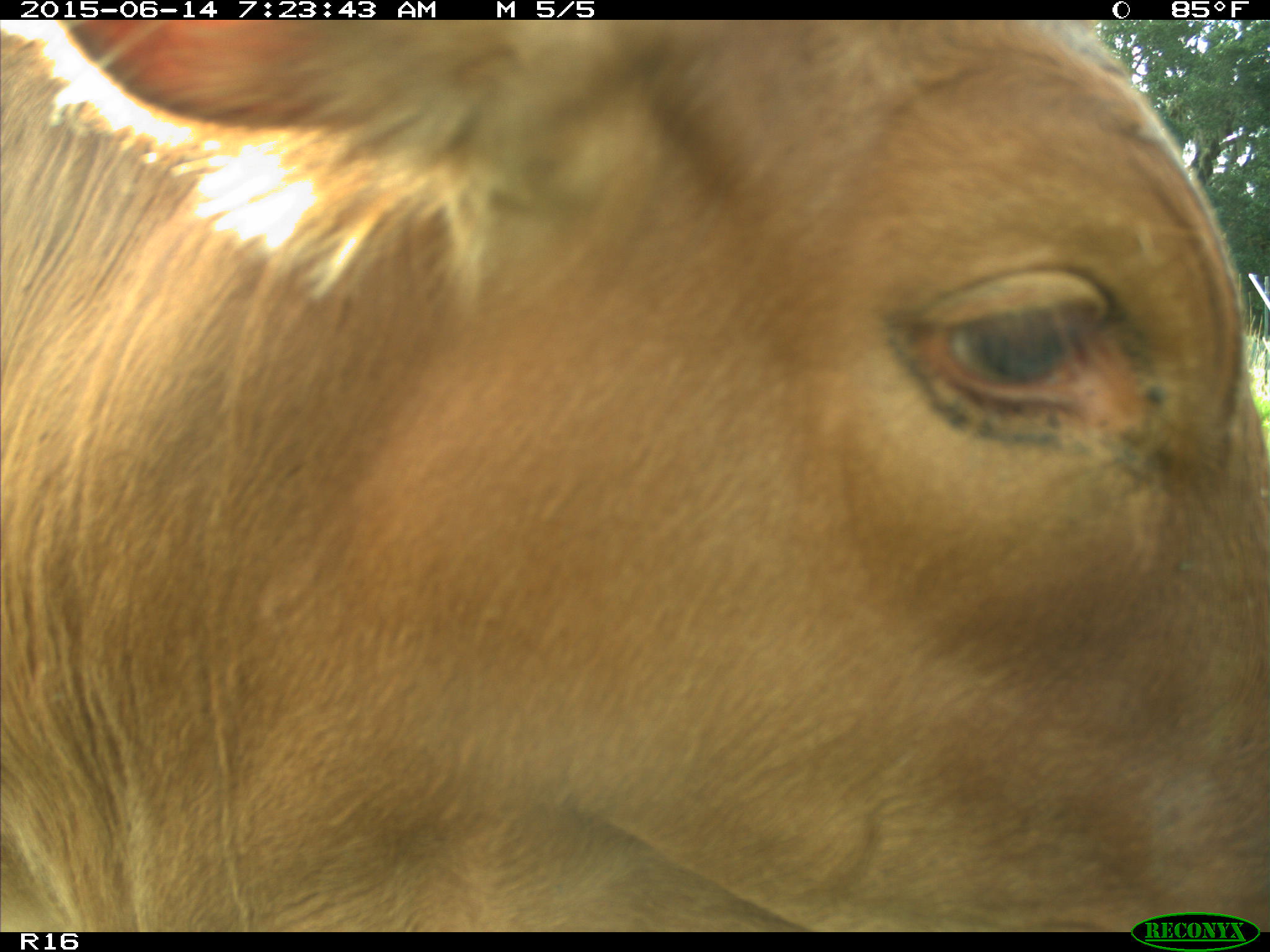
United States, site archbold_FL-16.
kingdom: Animalia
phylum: Chordata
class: Mammalia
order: Artiodactyla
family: Bovidae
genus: Bos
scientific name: Bos taurus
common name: domestic cow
Bos taurus (domestic cow).